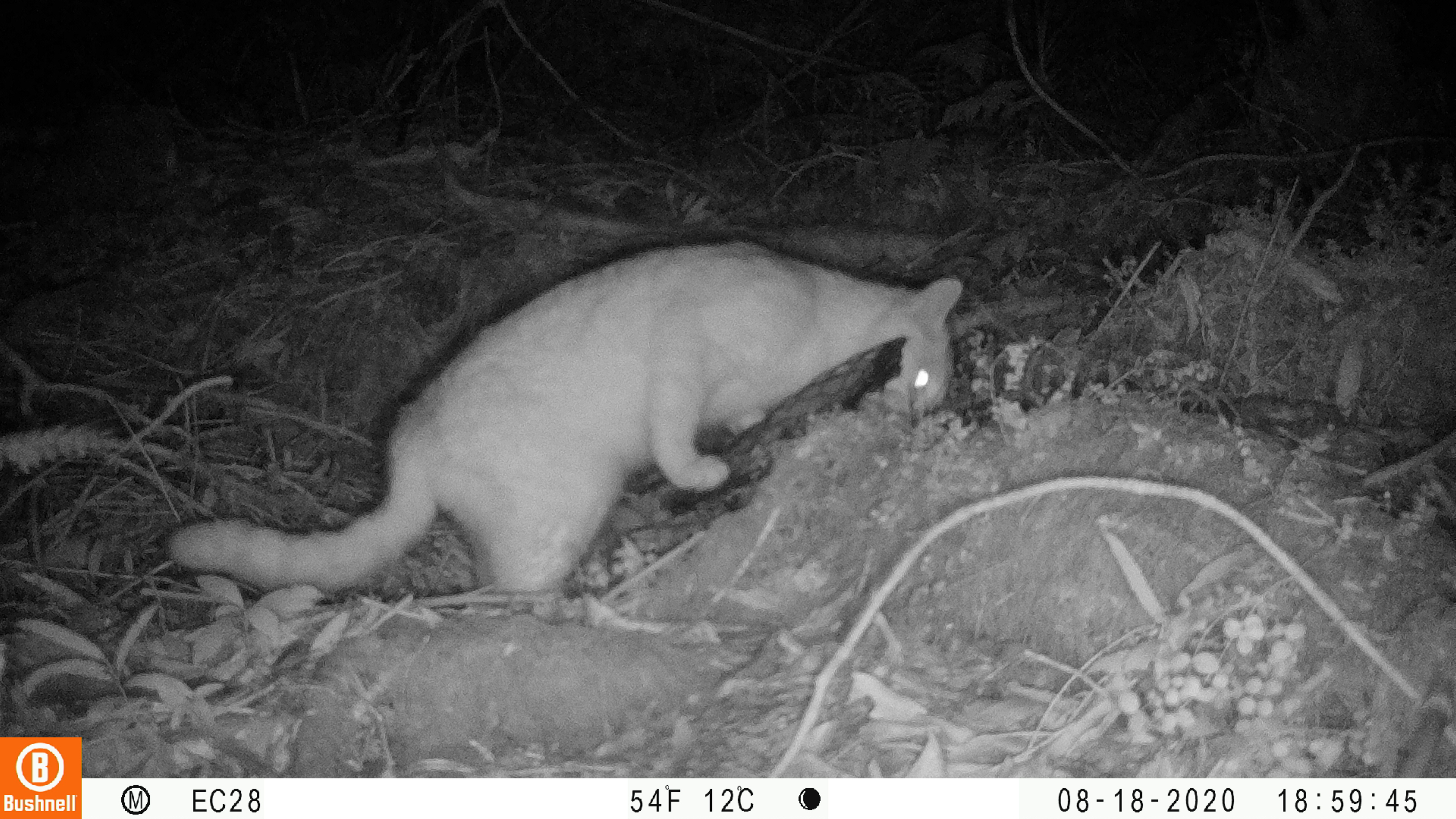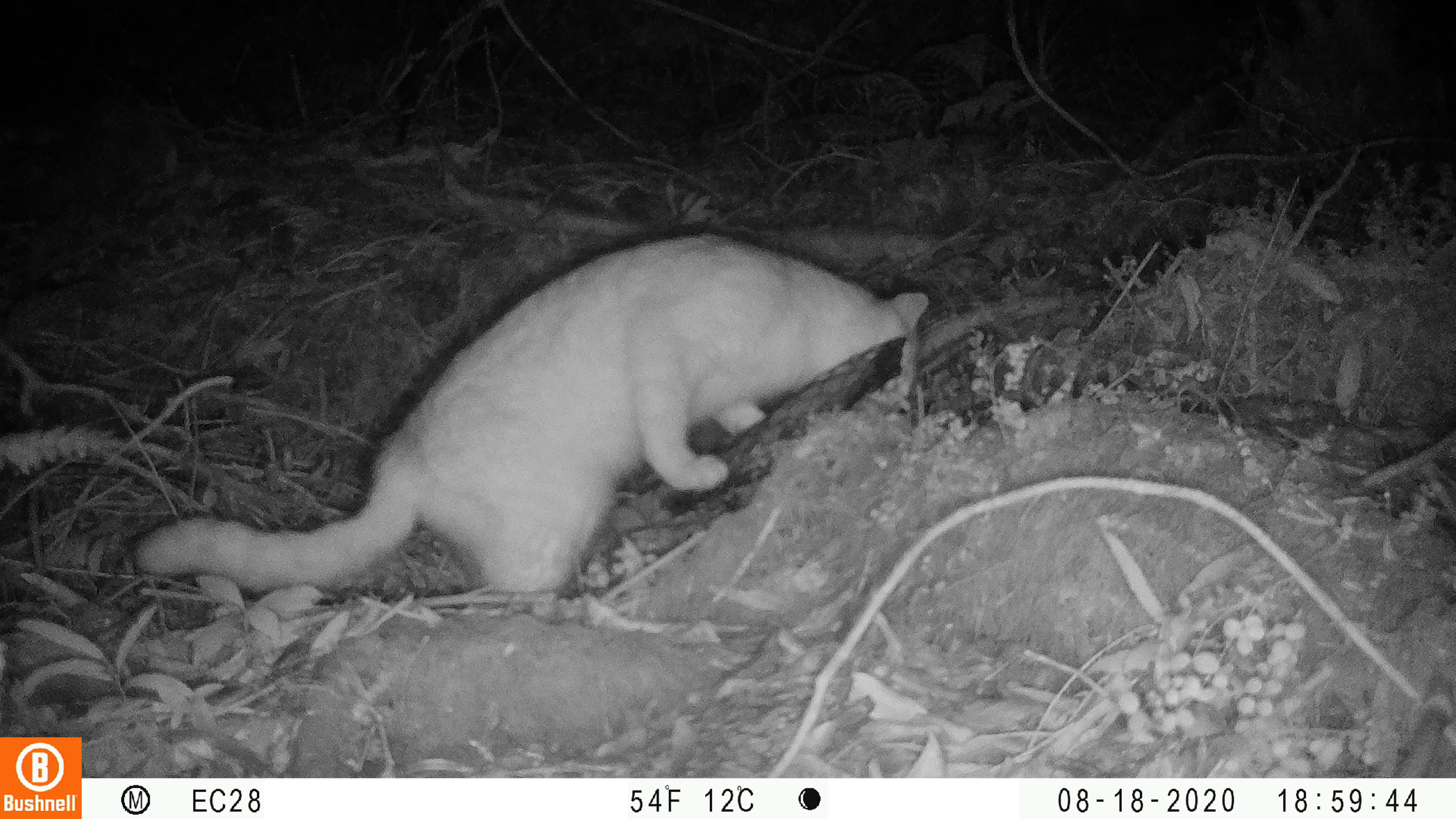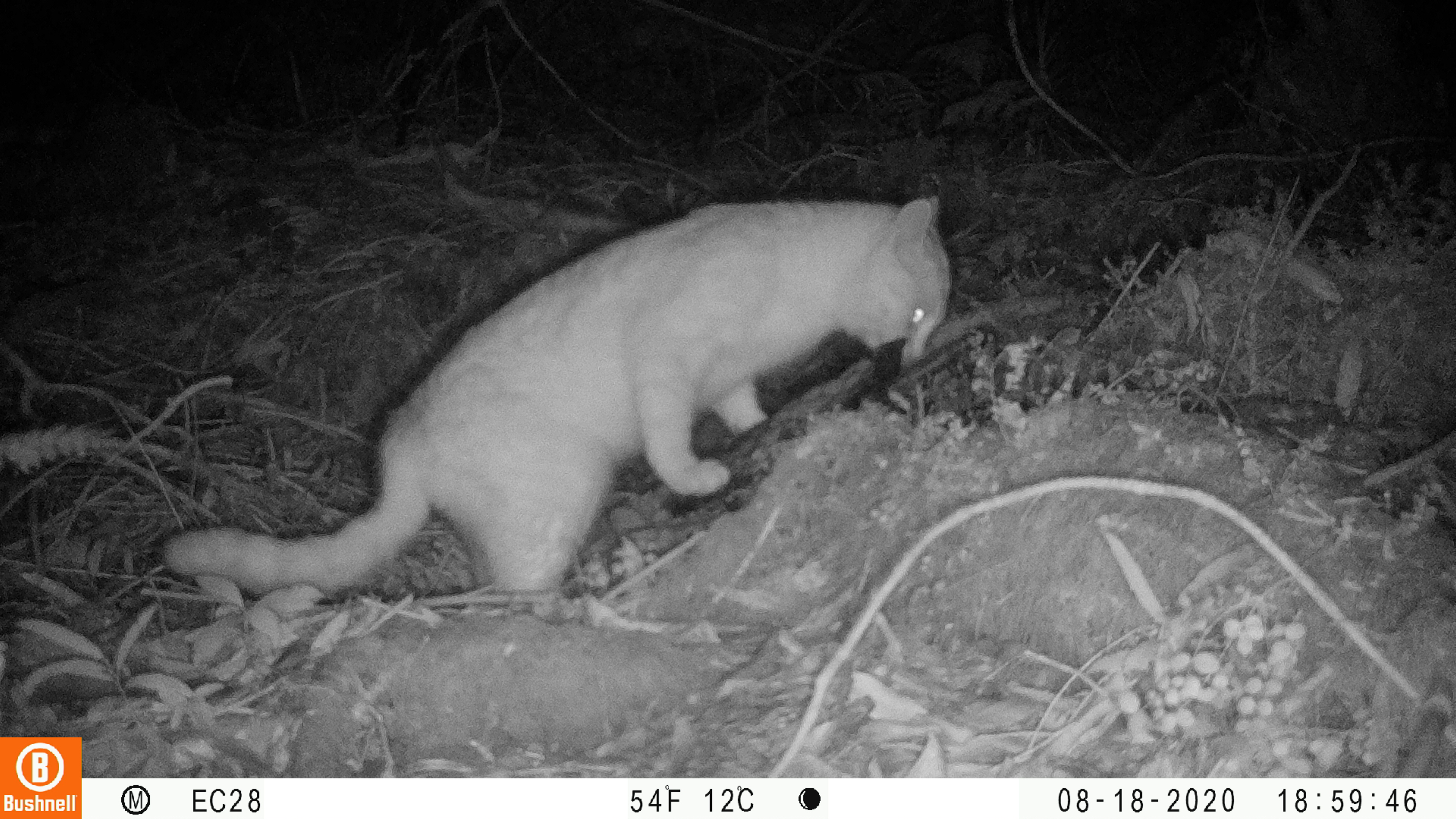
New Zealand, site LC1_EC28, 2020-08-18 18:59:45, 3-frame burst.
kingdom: Animalia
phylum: Chordata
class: Mammalia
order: Carnivora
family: Felidae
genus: Felis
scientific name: Felis catus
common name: domestic cat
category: cat